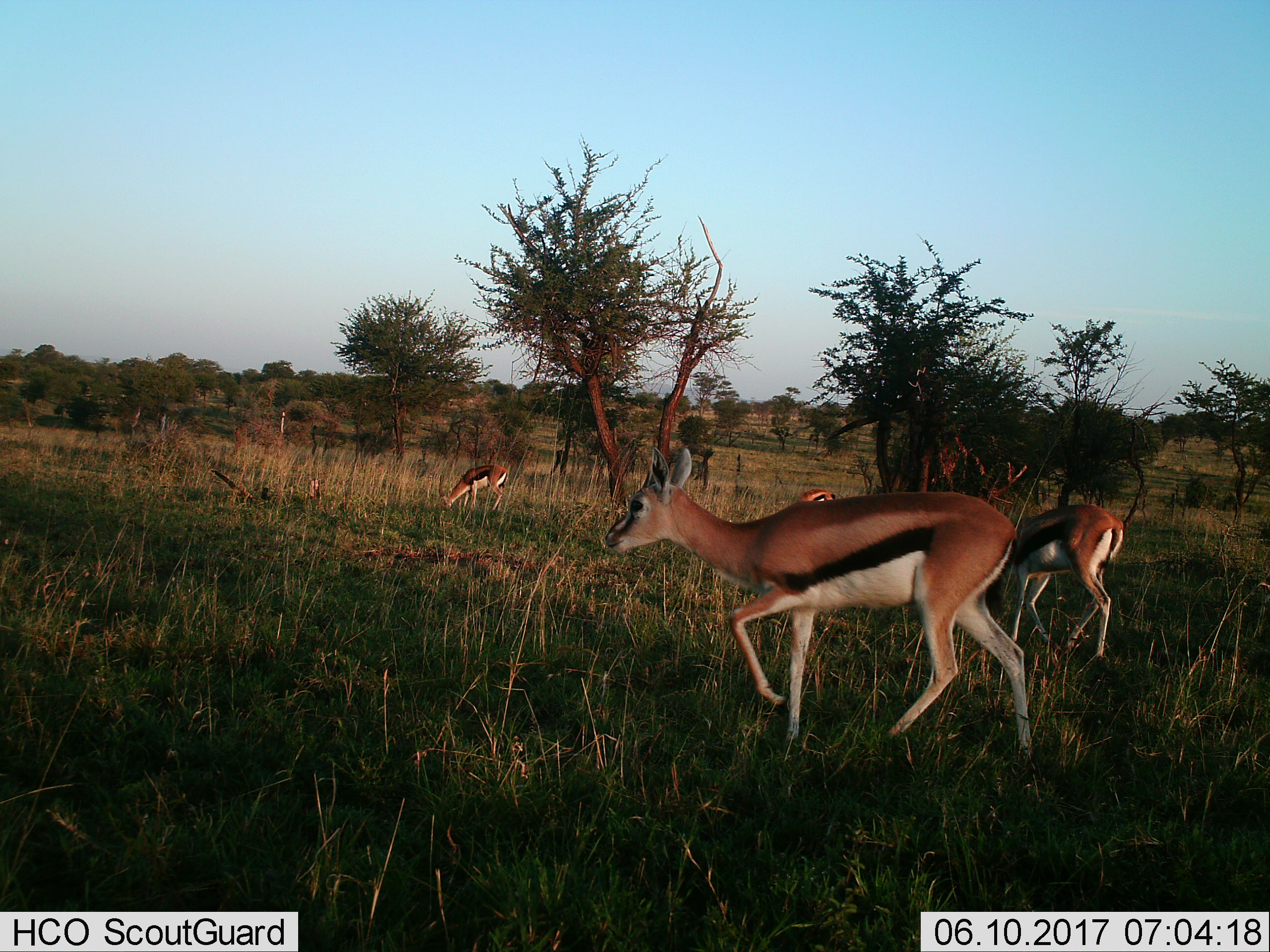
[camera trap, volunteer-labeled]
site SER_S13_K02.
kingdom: Animalia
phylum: Chordata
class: Mammalia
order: Artiodactyla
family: Bovidae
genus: Eudorcas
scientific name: Eudorcas thomsonii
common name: thomson's gazelle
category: gazellethomsons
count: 4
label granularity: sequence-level